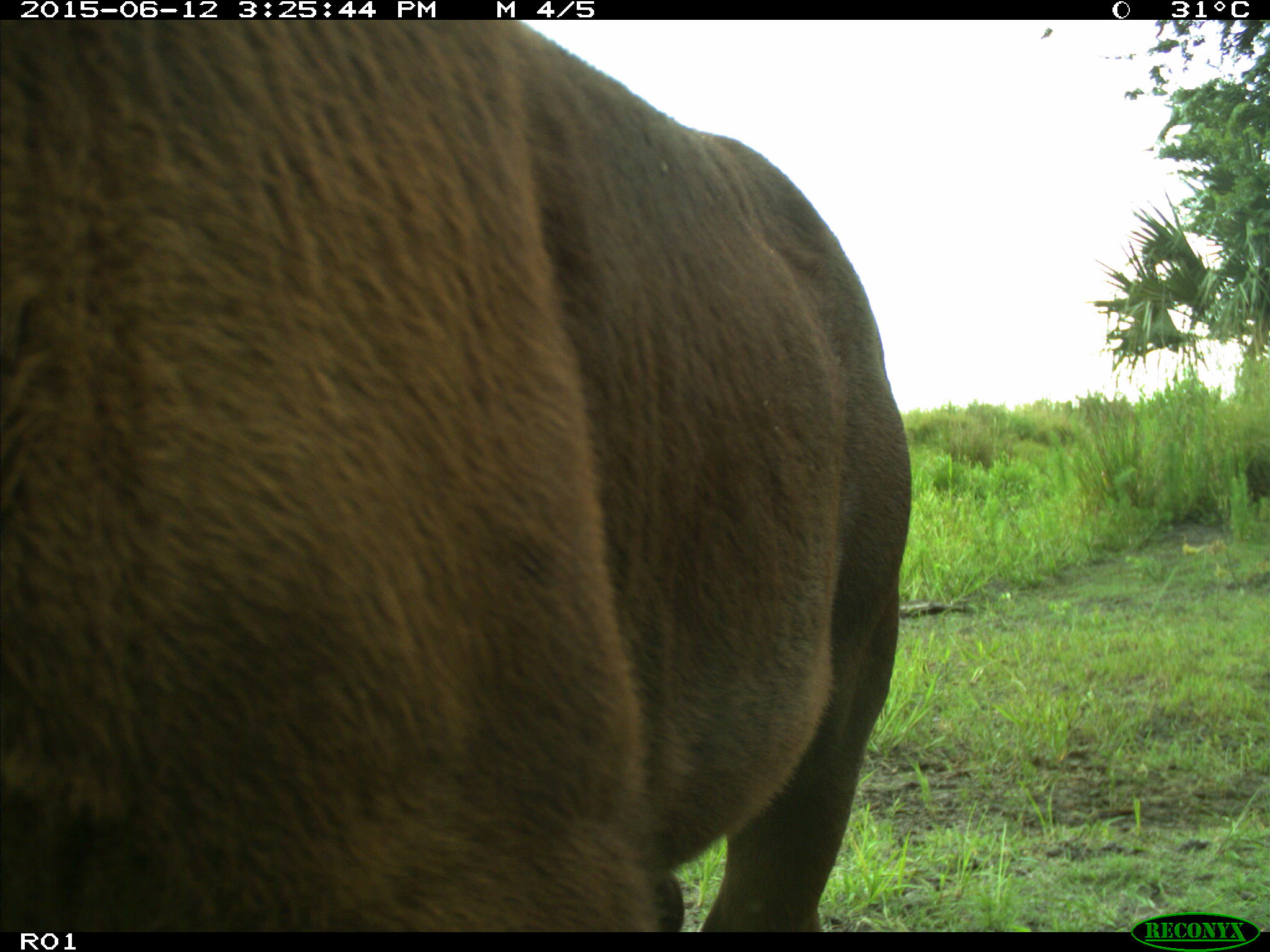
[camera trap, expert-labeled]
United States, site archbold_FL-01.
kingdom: Animalia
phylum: Chordata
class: Mammalia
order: Artiodactyla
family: Bovidae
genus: Bos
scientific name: Bos taurus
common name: domestic cow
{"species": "Bos taurus (domestic cow)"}